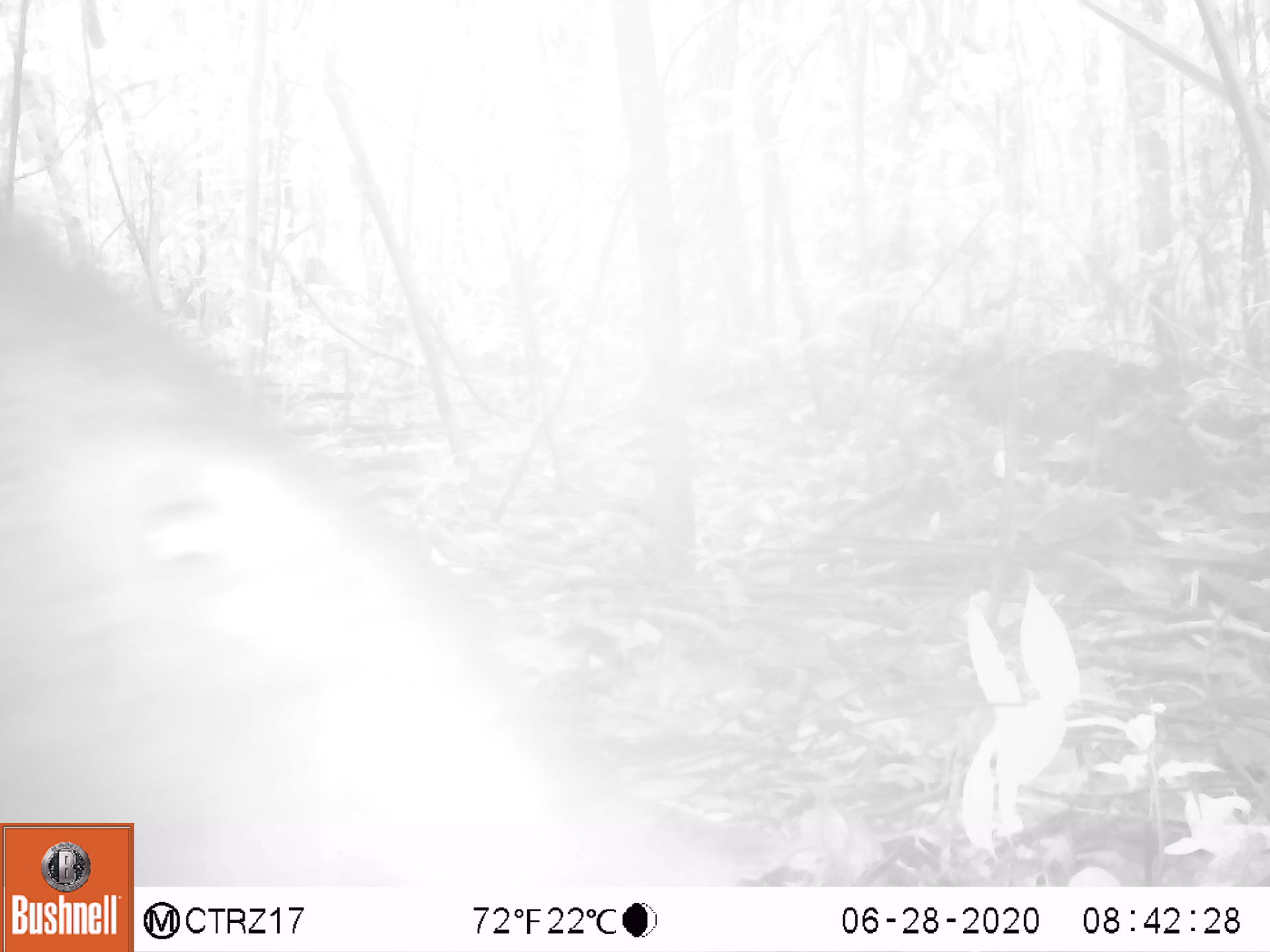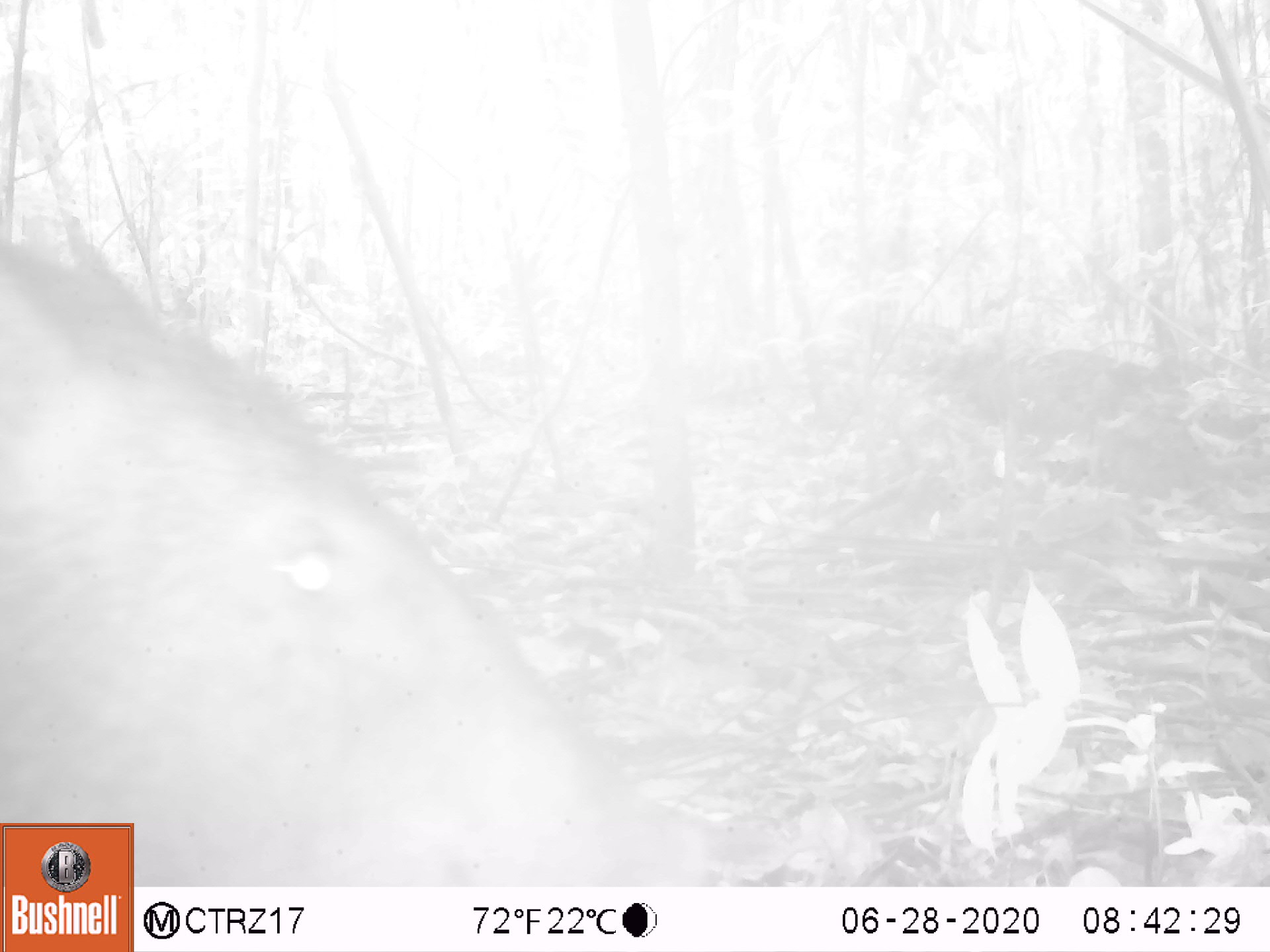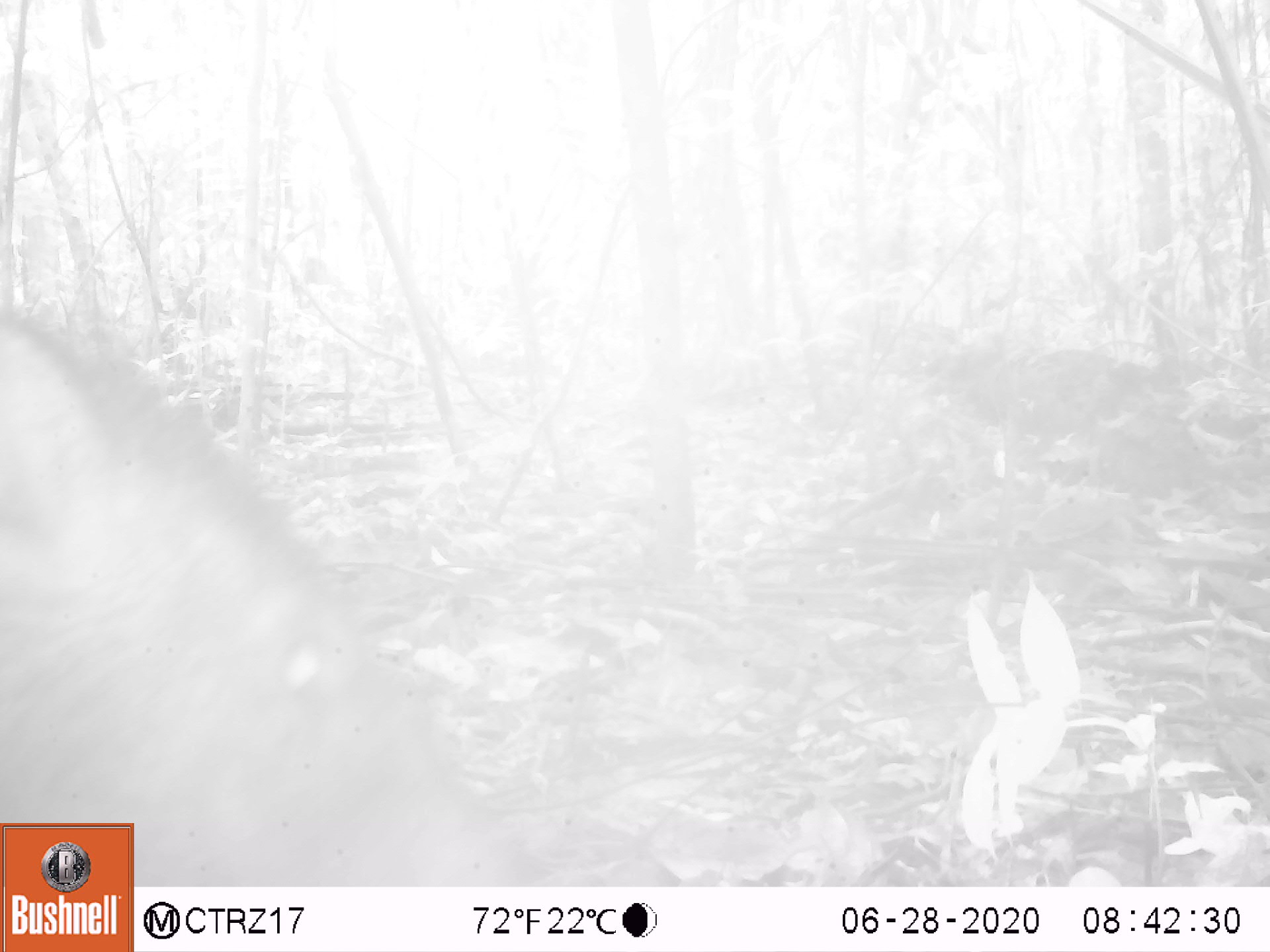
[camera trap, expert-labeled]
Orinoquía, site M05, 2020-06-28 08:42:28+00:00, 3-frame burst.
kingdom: Animalia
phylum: Chordata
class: Mammalia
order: Artiodactyla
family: Tayassuidae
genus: Pecari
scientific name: Pecari tajacu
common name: collared peccary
Collared peccary (Pecari tajacu).